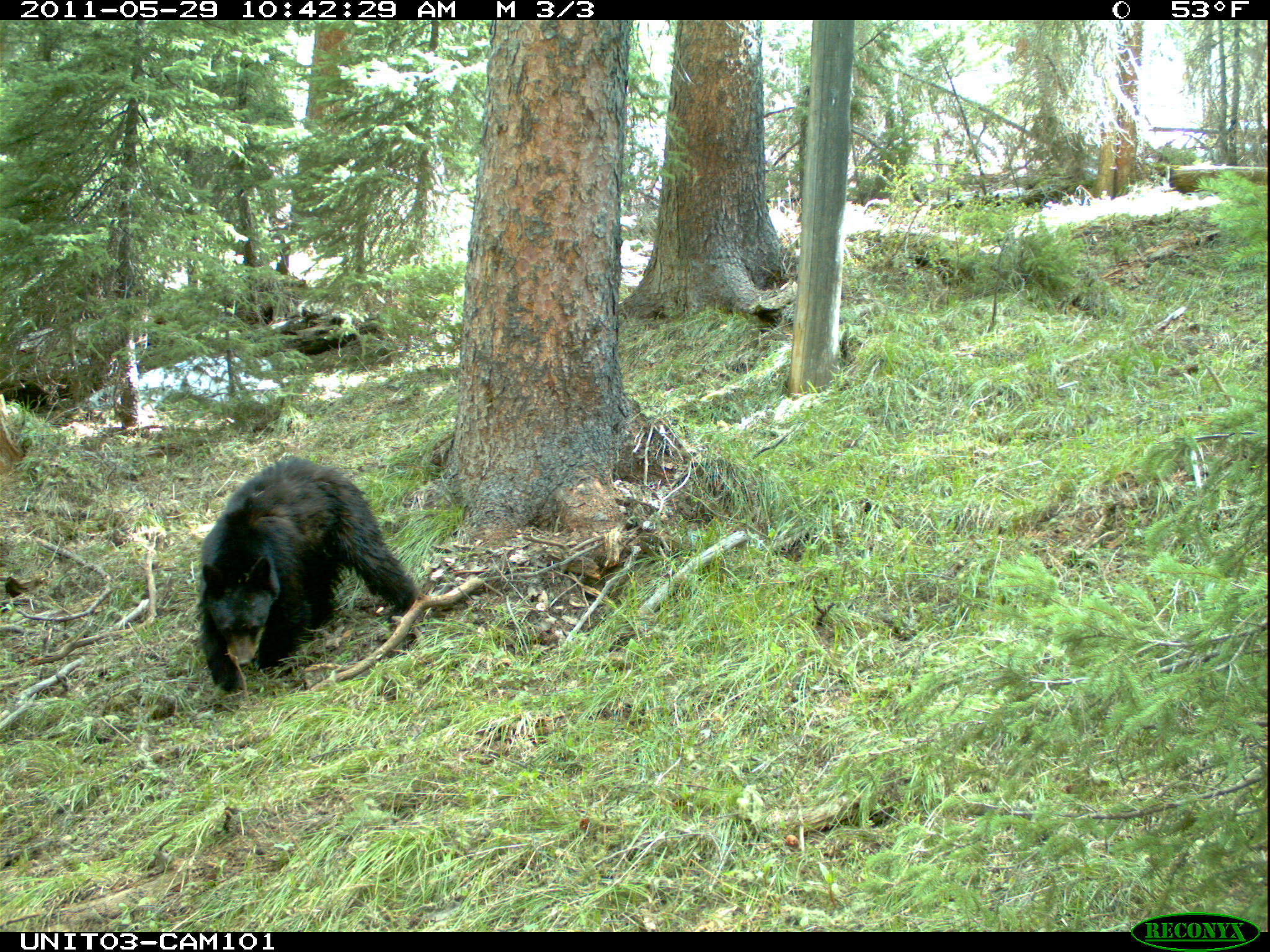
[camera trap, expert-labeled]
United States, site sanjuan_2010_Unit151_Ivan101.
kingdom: Animalia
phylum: Chordata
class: Mammalia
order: Carnivora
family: Ursidae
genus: Ursus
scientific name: Ursus americanus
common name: american black bear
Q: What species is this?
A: Ursus americanus (american black bear).